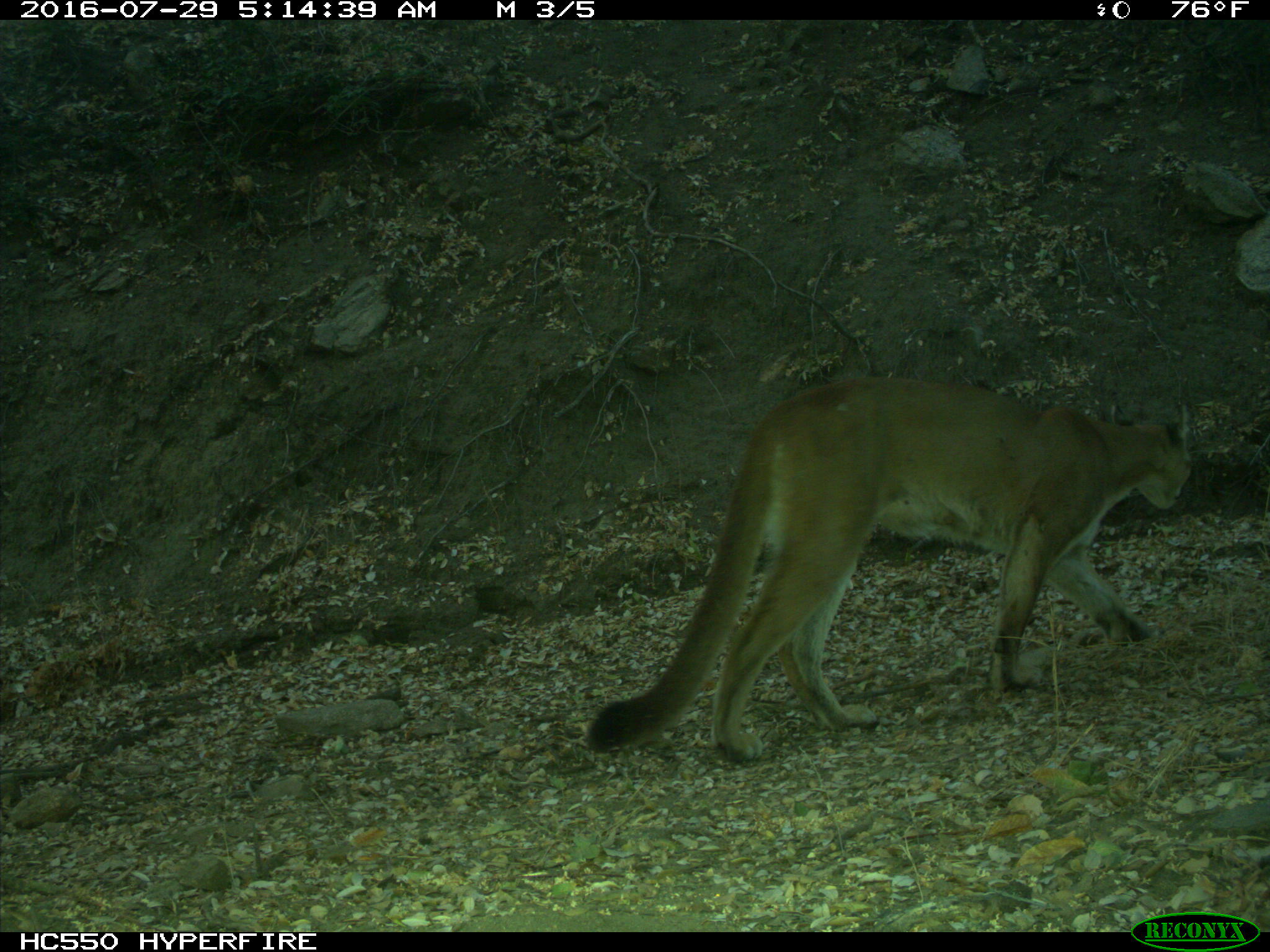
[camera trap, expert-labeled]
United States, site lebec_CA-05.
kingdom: Animalia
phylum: Chordata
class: Mammalia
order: Carnivora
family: Felidae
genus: Puma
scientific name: Puma concolor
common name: mountain lion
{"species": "Puma concolor (mountain lion)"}